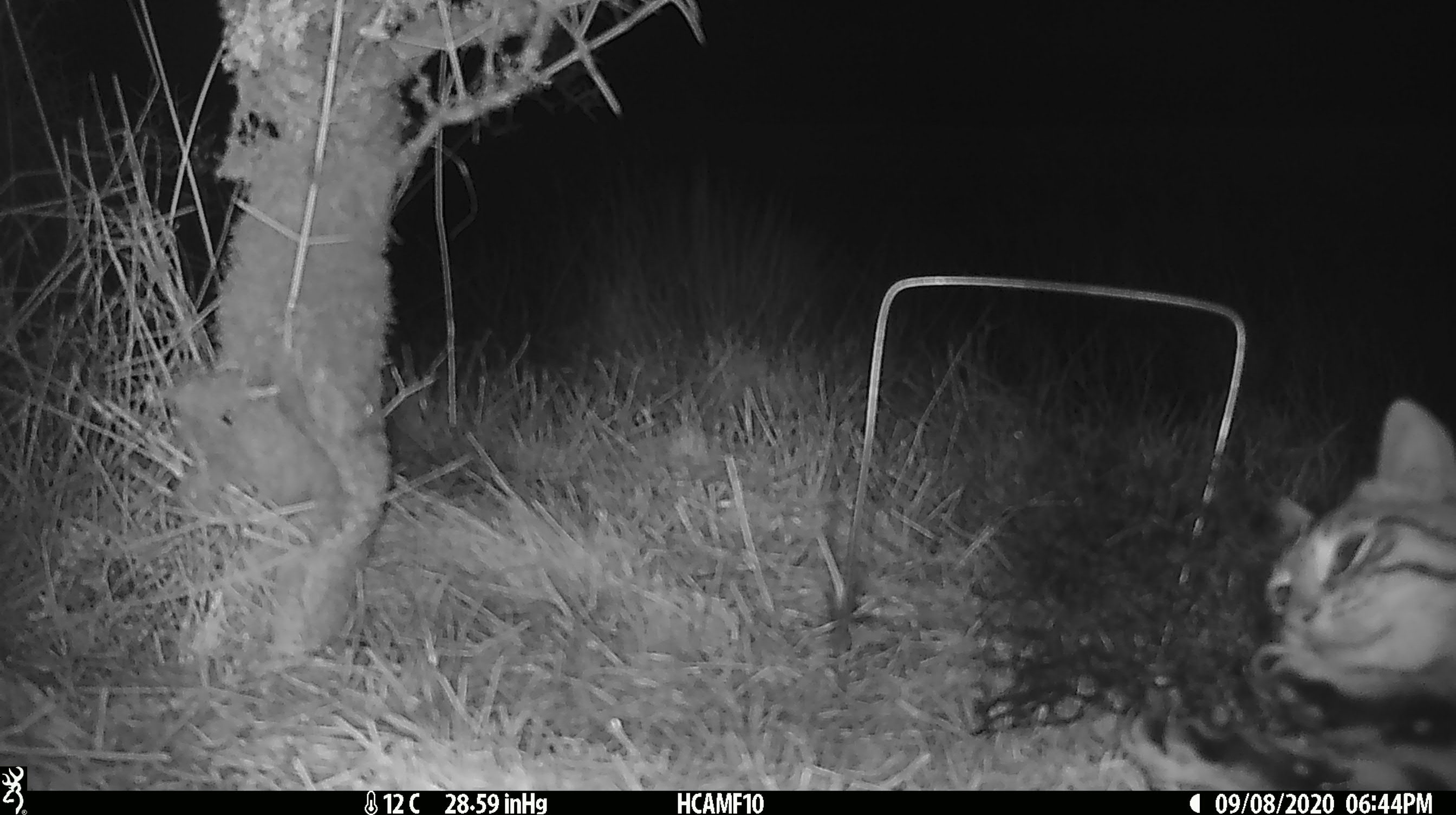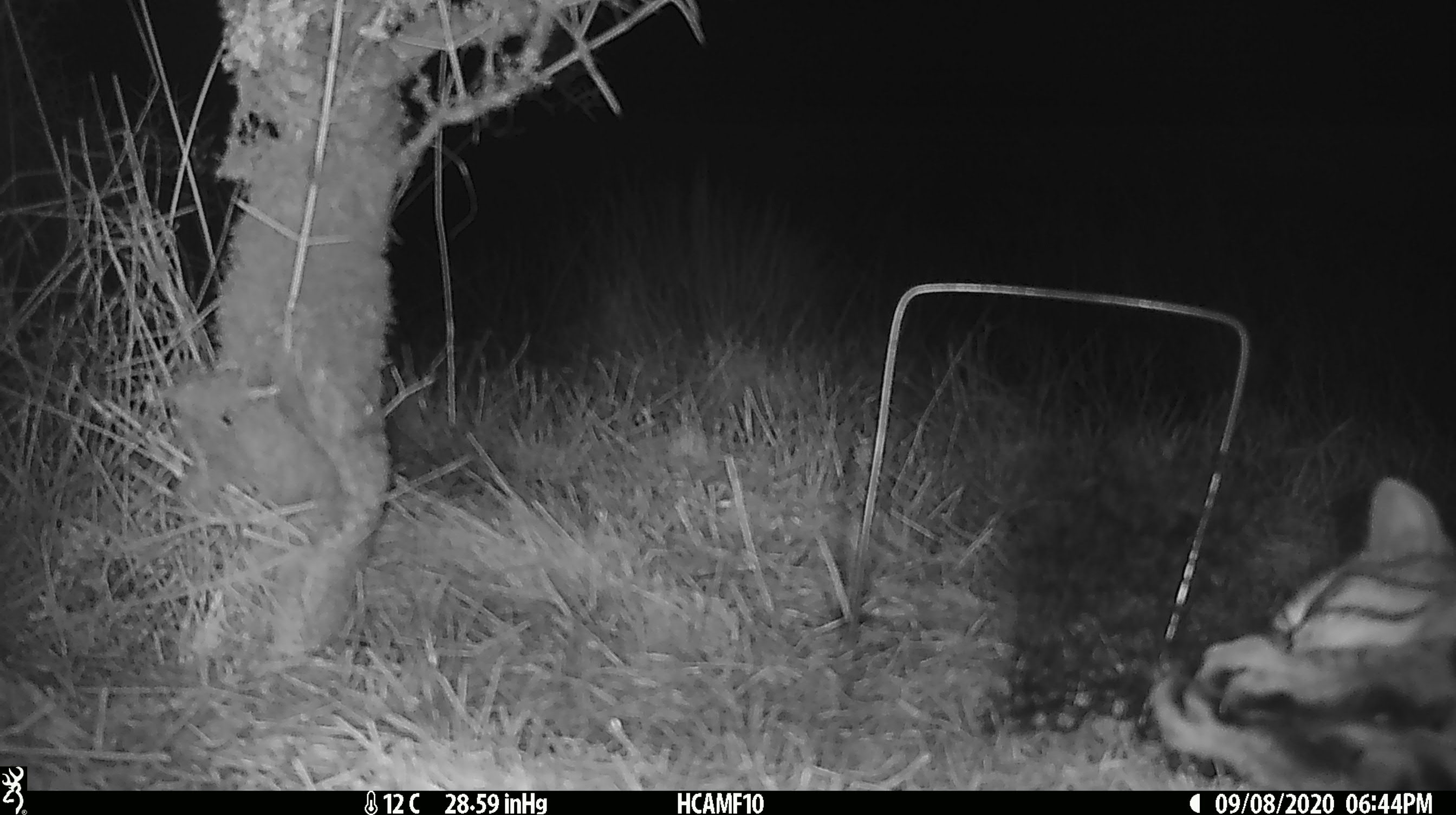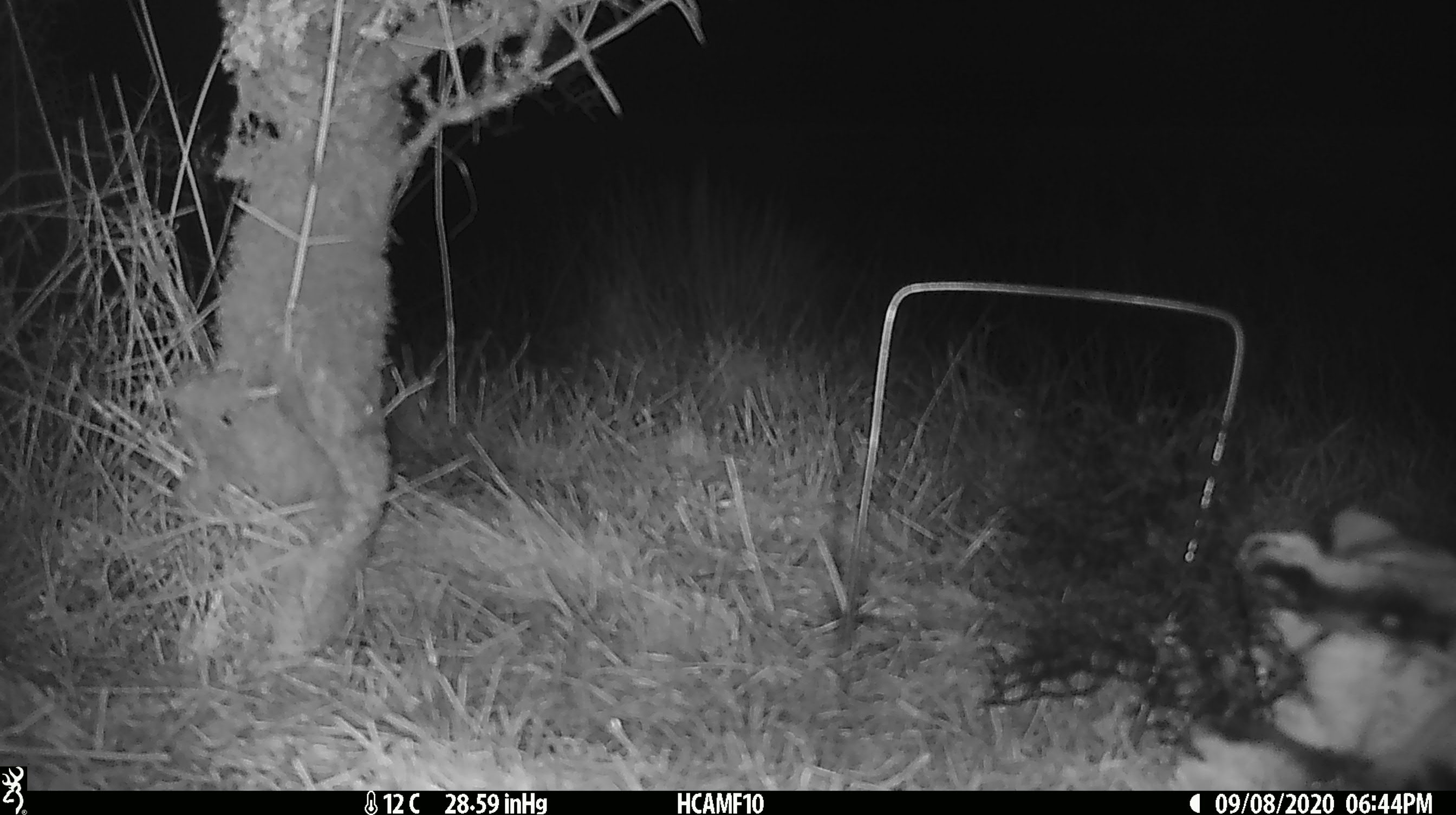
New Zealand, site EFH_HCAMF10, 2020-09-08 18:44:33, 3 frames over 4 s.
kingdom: Animalia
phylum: Chordata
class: Mammalia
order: Carnivora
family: Felidae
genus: Felis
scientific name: Felis catus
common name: domestic cat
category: cat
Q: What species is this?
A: Cat (domestic cat) (Felis catus).